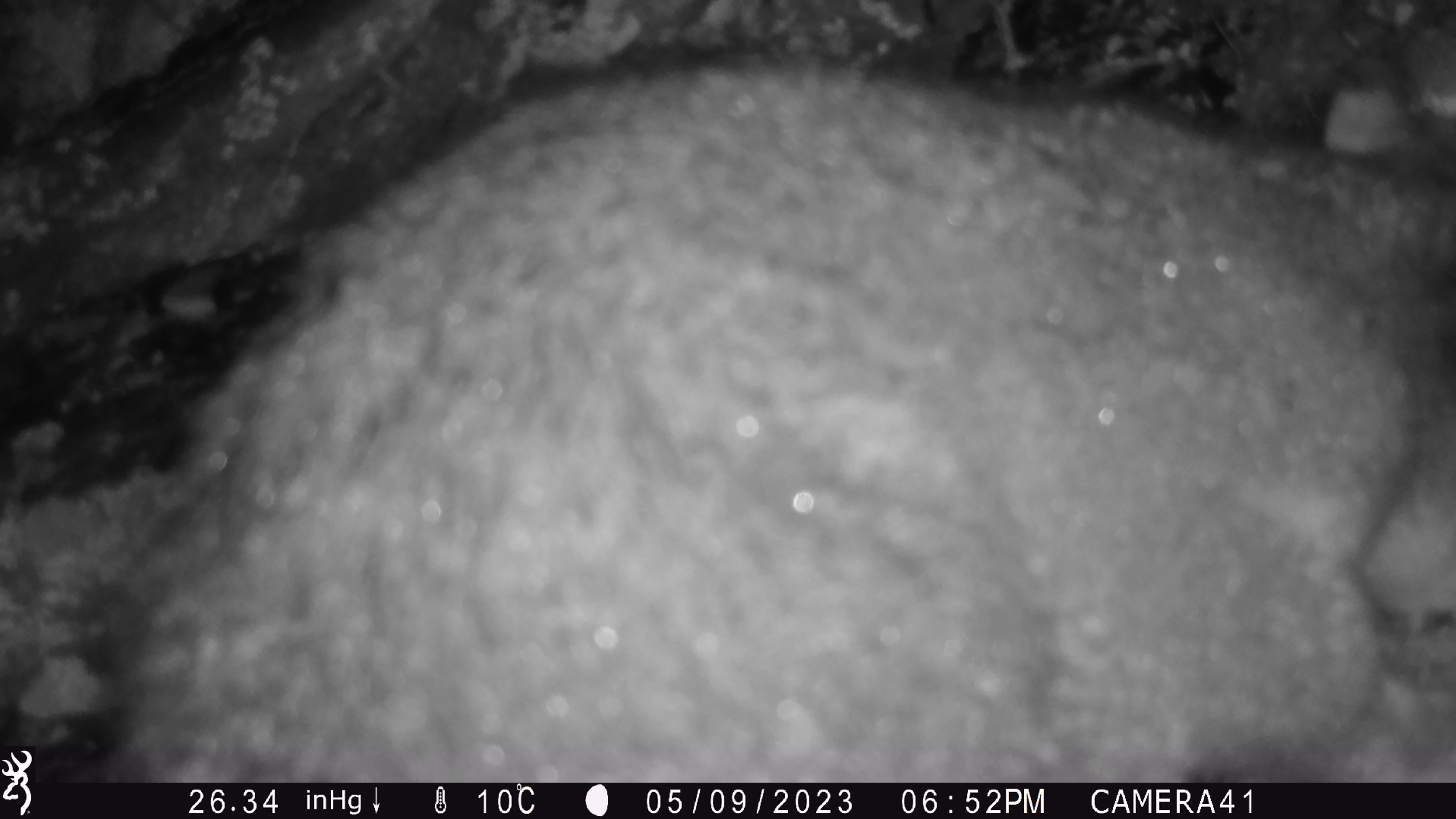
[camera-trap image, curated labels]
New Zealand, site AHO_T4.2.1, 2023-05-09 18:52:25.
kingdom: Animalia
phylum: Chordata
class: Mammalia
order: Carnivora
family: Mustelidae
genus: Mustela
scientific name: Mustela erminea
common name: stoat